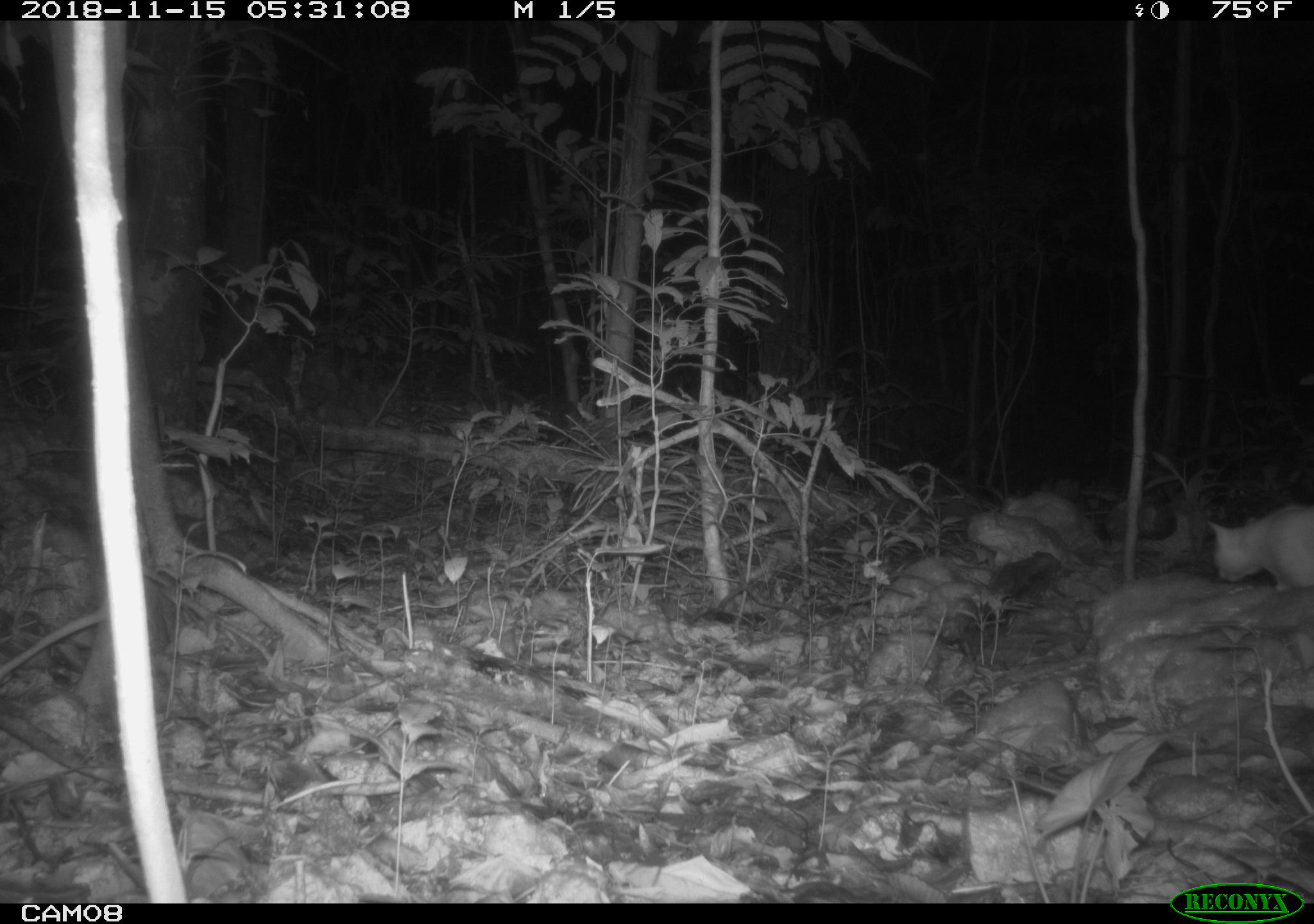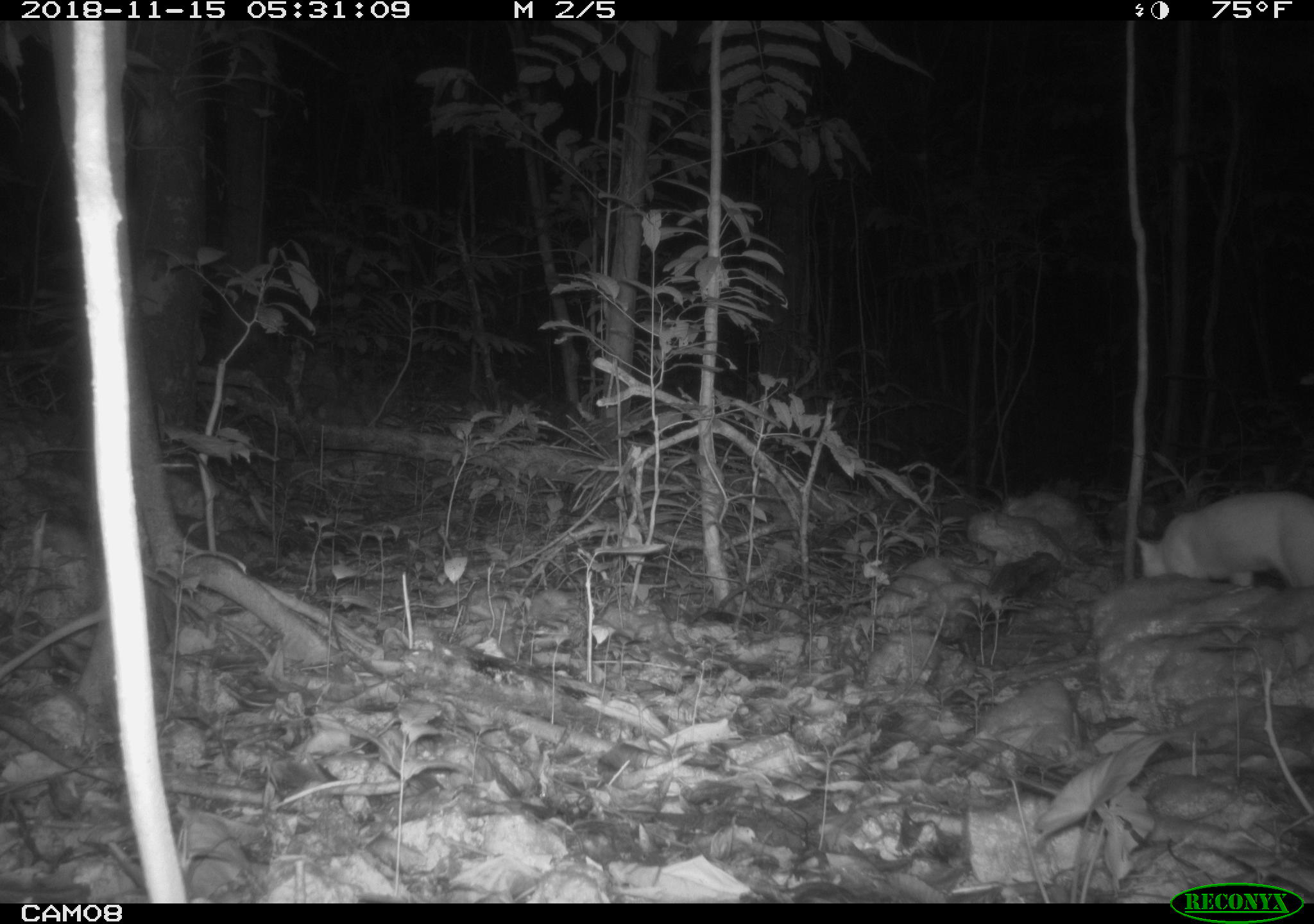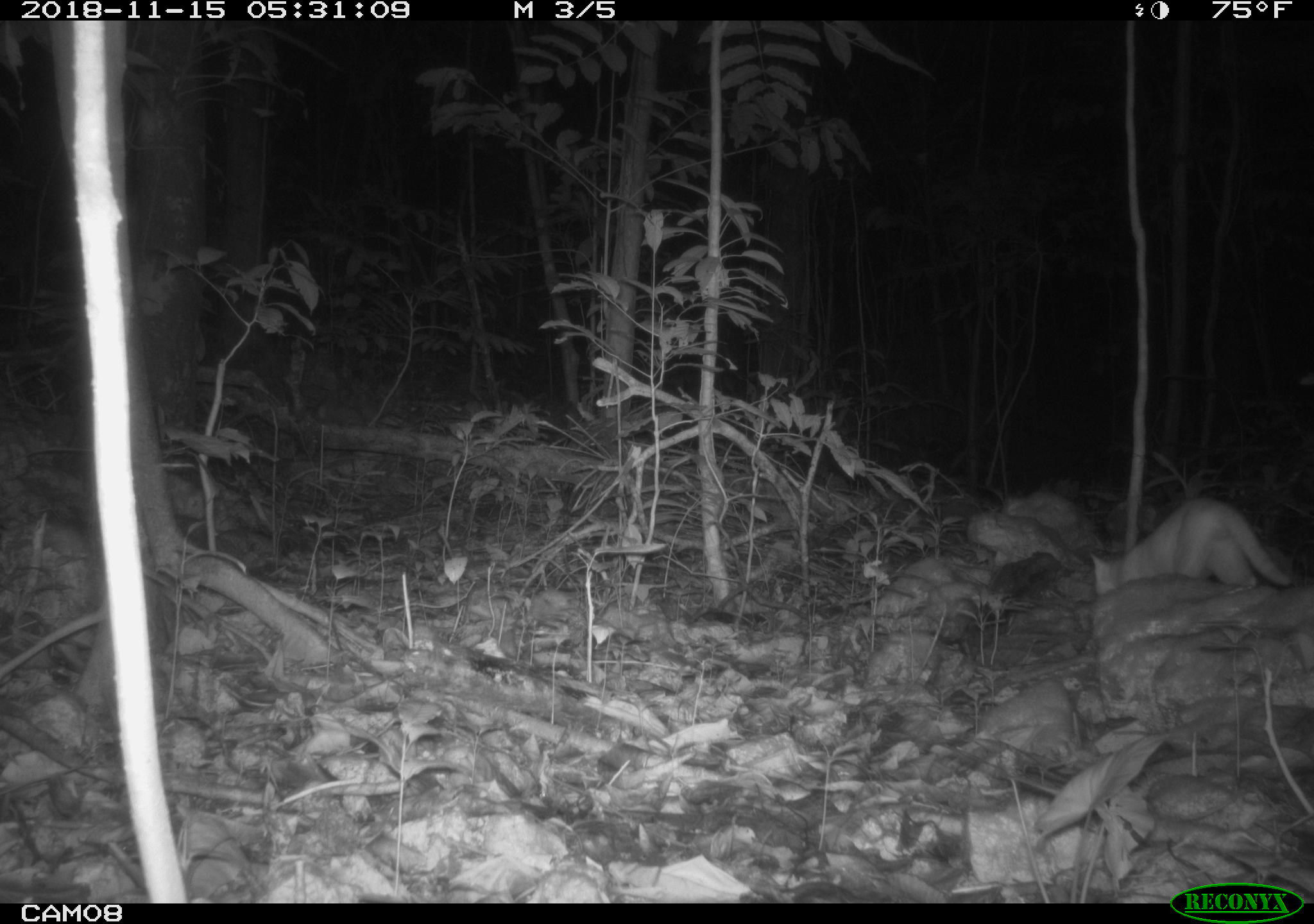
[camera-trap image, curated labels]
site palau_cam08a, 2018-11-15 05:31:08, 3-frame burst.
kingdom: Animalia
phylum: Chordata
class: Mammalia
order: Carnivora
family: Felidae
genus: Felis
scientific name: Felis catus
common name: cat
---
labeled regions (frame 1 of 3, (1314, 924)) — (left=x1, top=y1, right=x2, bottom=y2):
cat: (left=1197, top=495, right=1314, bottom=599)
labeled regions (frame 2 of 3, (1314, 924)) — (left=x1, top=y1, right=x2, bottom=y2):
cat: (left=1137, top=483, right=1314, bottom=588)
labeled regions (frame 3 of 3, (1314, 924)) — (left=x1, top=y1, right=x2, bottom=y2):
cat: (left=1089, top=495, right=1302, bottom=592)